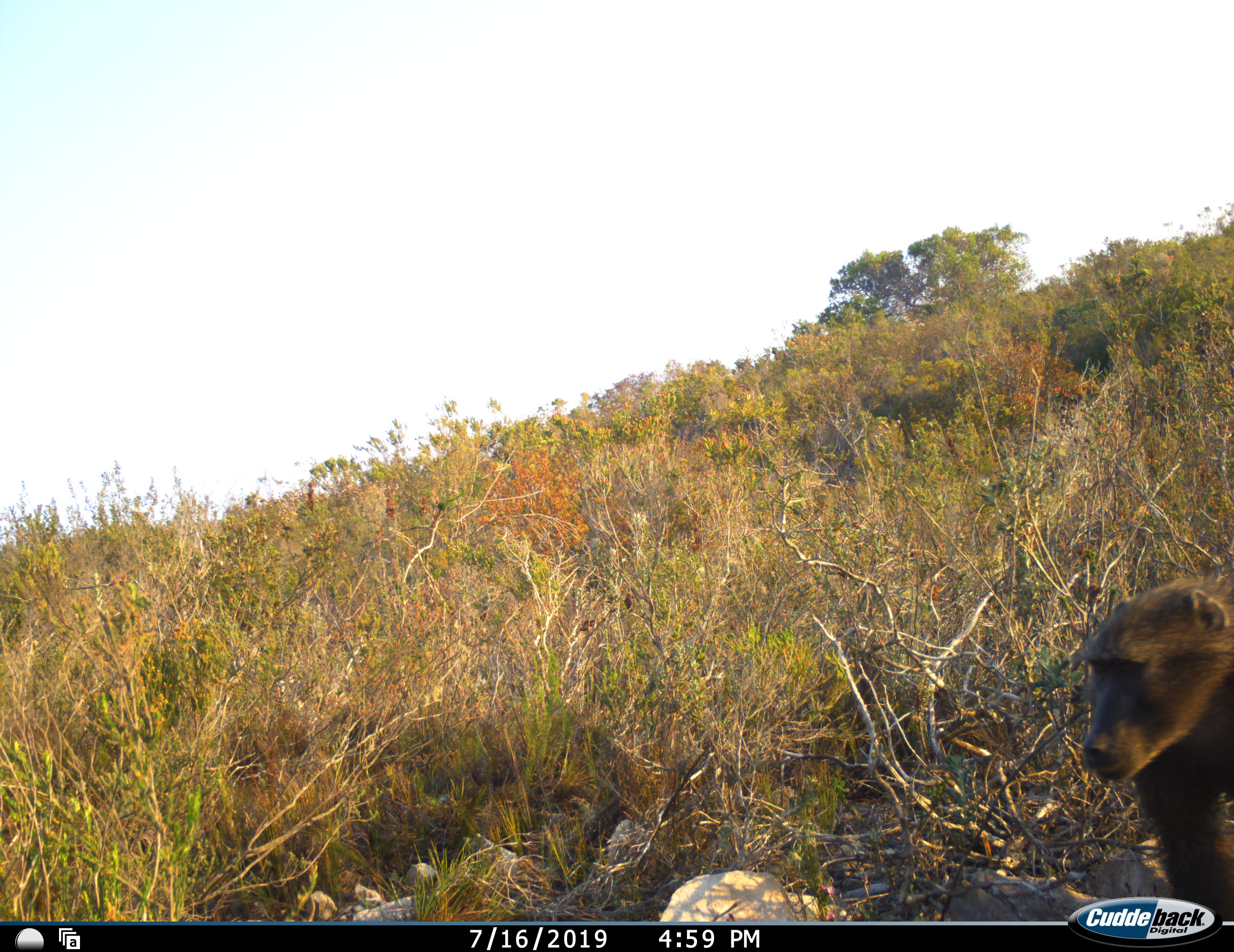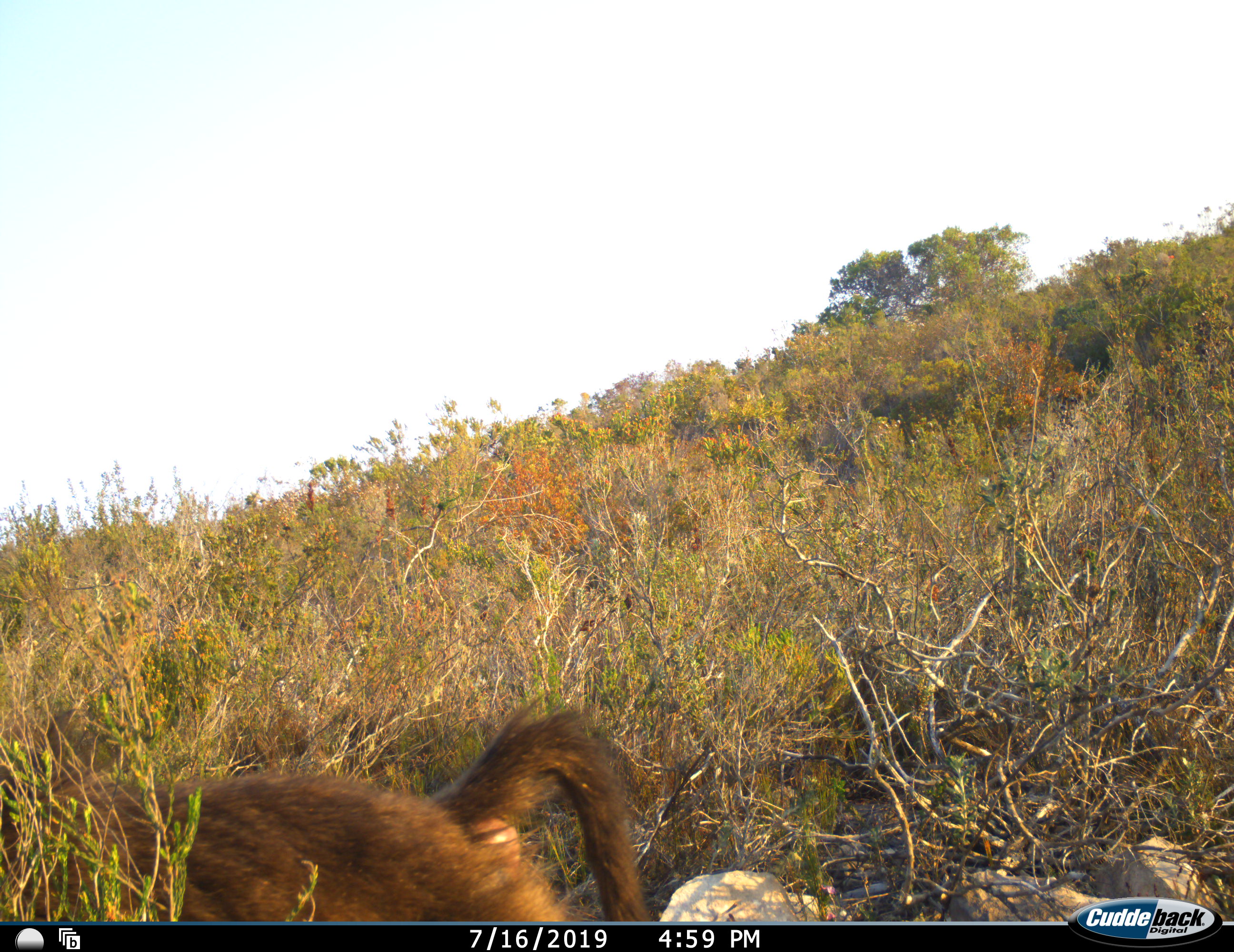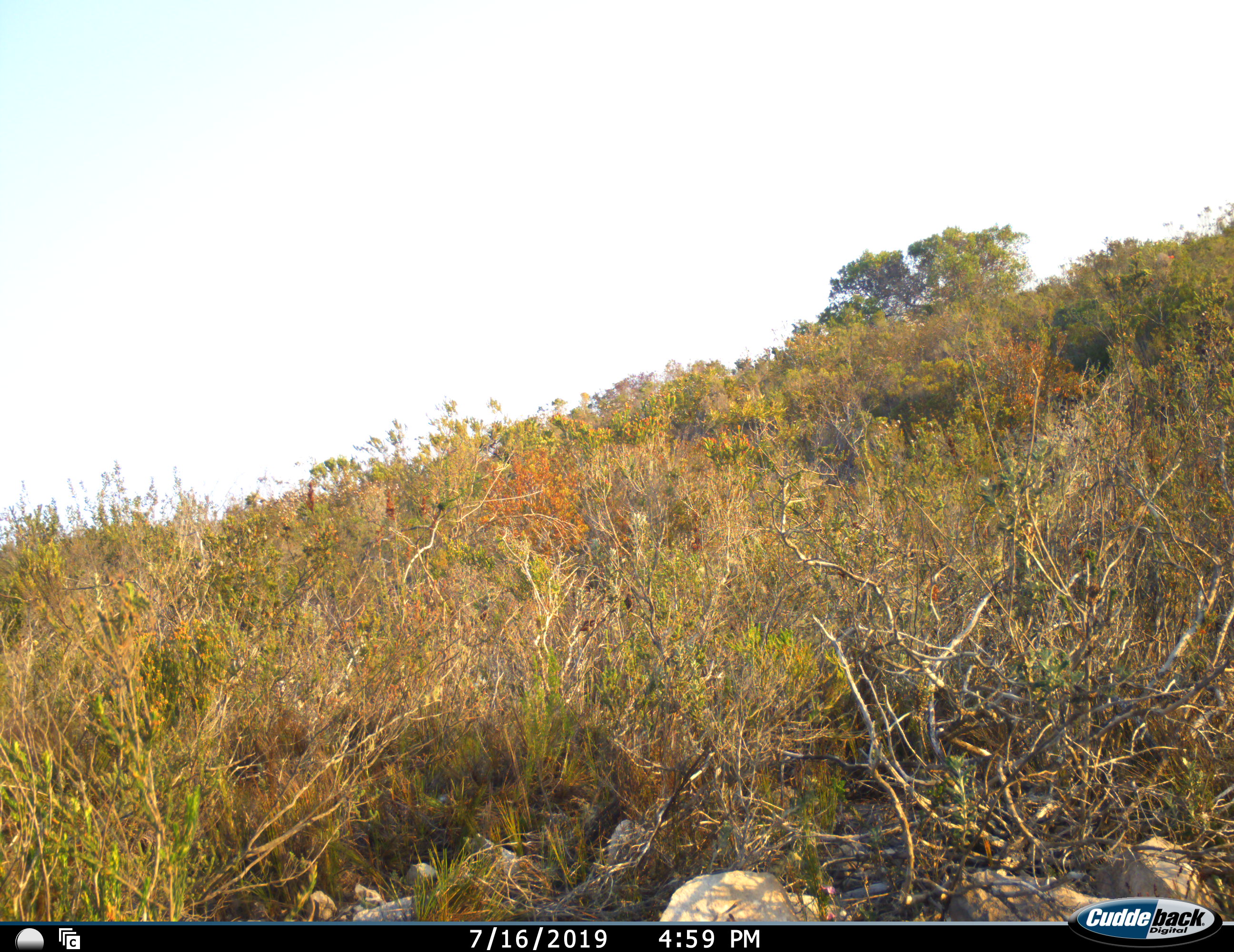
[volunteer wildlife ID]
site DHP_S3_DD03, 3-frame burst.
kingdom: Animalia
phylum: Chordata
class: Mammalia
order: Primates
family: Cercopithecidae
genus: Papio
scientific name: Papio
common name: baboon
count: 1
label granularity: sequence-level